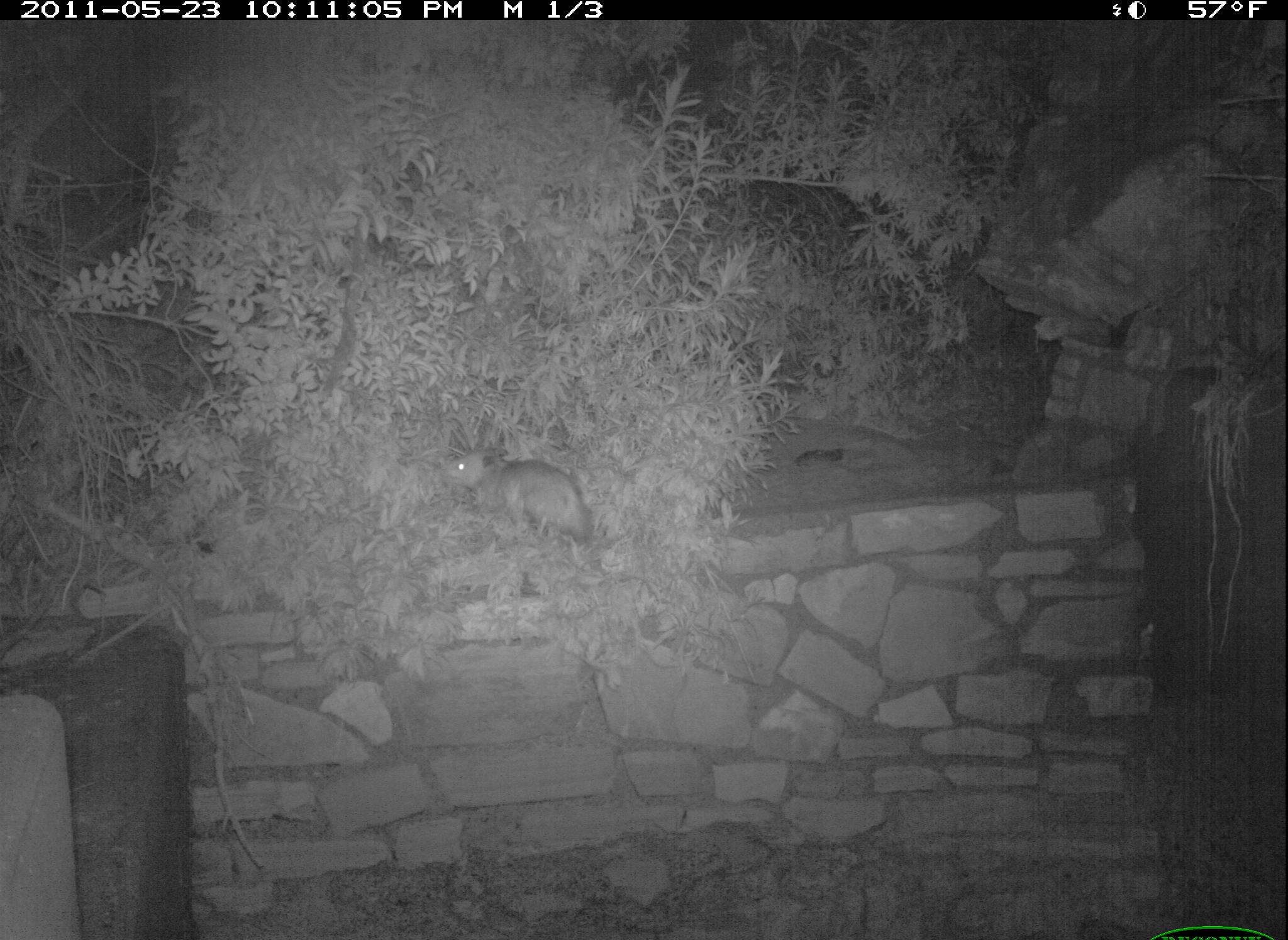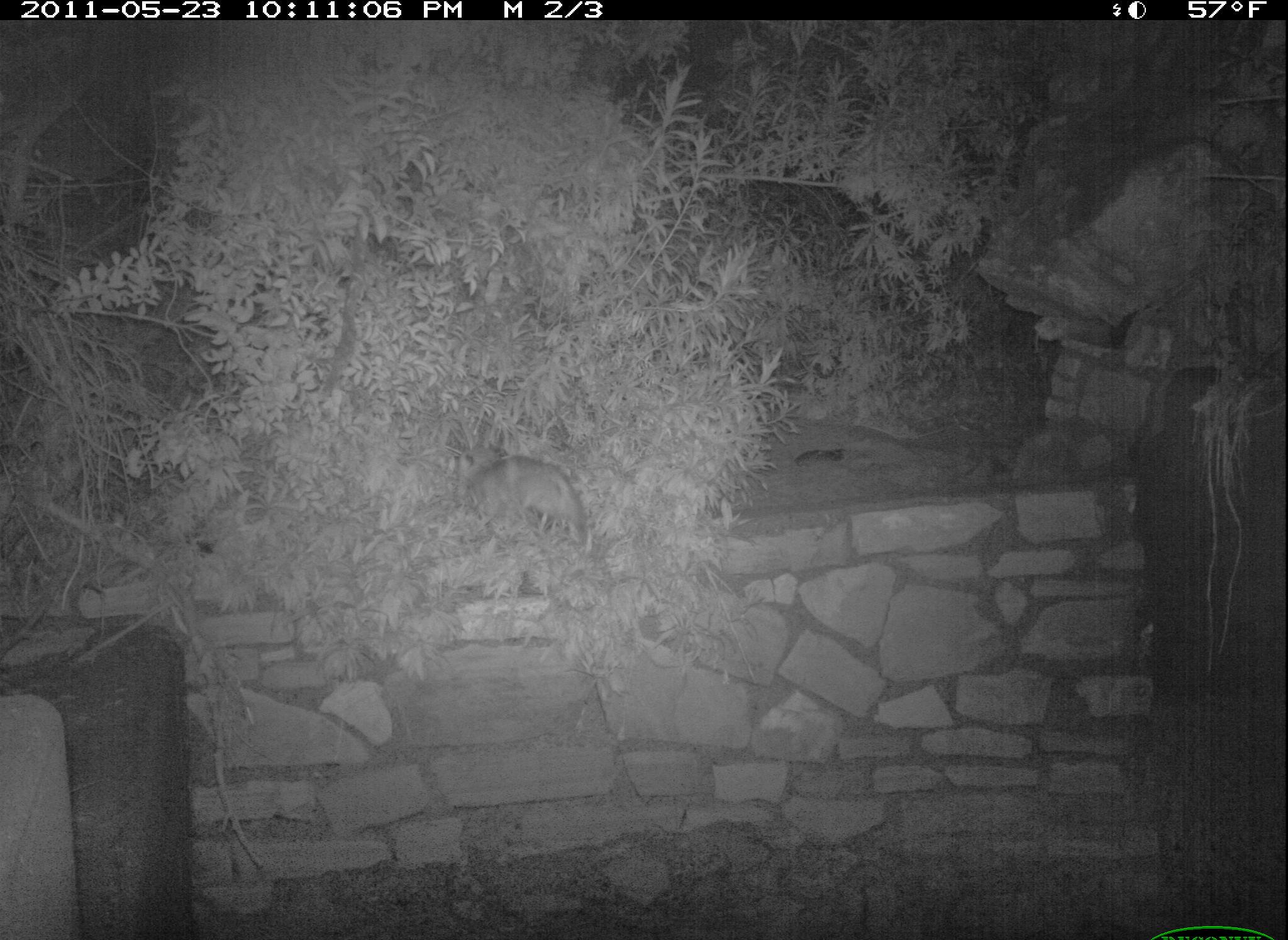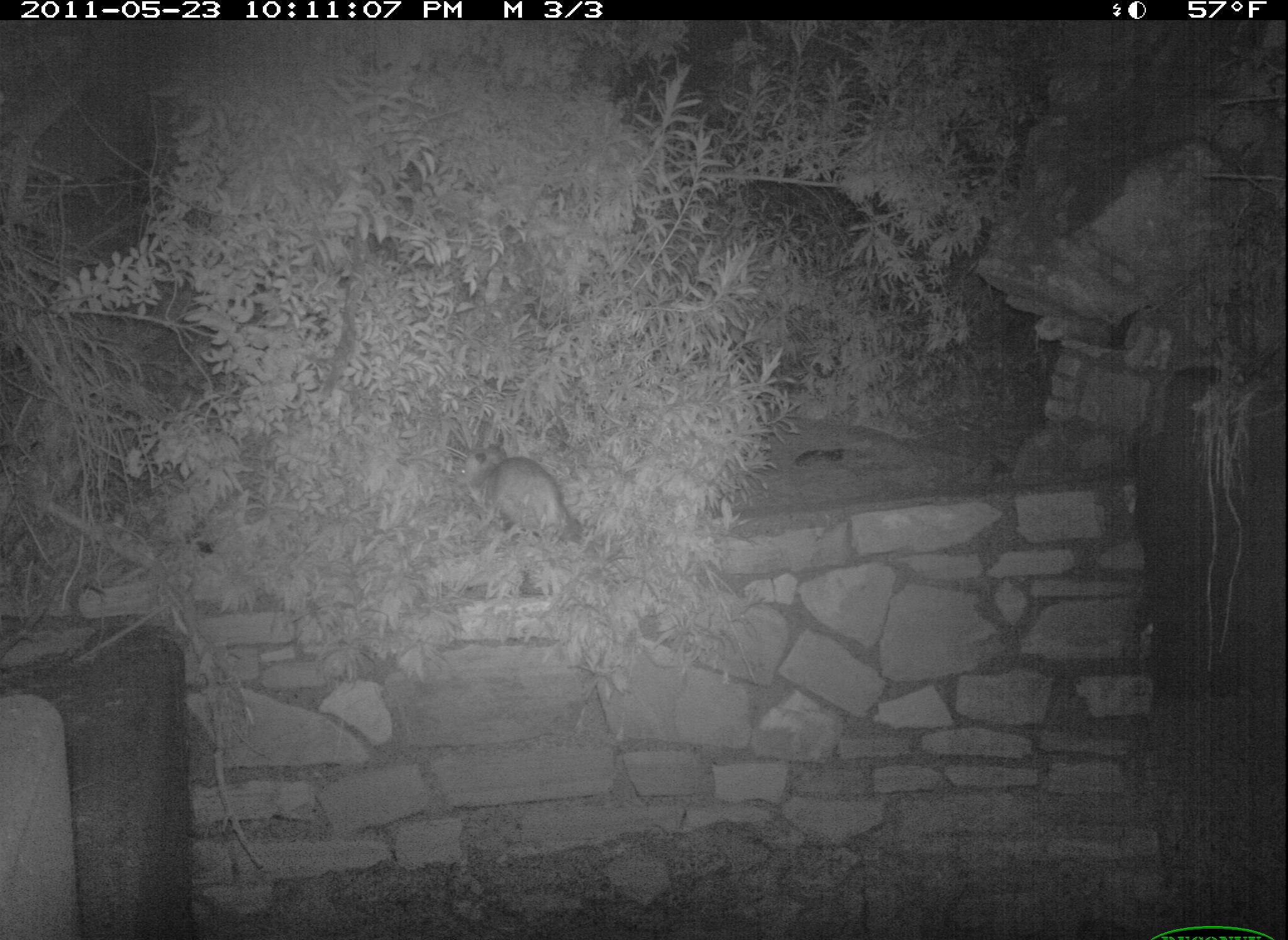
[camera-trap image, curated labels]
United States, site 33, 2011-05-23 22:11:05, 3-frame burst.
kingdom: Animalia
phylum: Chordata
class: Mammalia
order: Didelphimorphia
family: Didelphidae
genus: Didelphis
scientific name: Didelphis virginiana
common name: virginia opossum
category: opossum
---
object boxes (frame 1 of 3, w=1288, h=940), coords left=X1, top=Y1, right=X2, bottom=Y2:
opossum: left=433, top=433, right=610, bottom=562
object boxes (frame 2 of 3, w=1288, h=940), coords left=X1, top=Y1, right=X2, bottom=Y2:
opossum: left=388, top=437, right=631, bottom=567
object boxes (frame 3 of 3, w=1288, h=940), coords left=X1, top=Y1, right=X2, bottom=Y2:
opossum: left=433, top=441, right=601, bottom=550